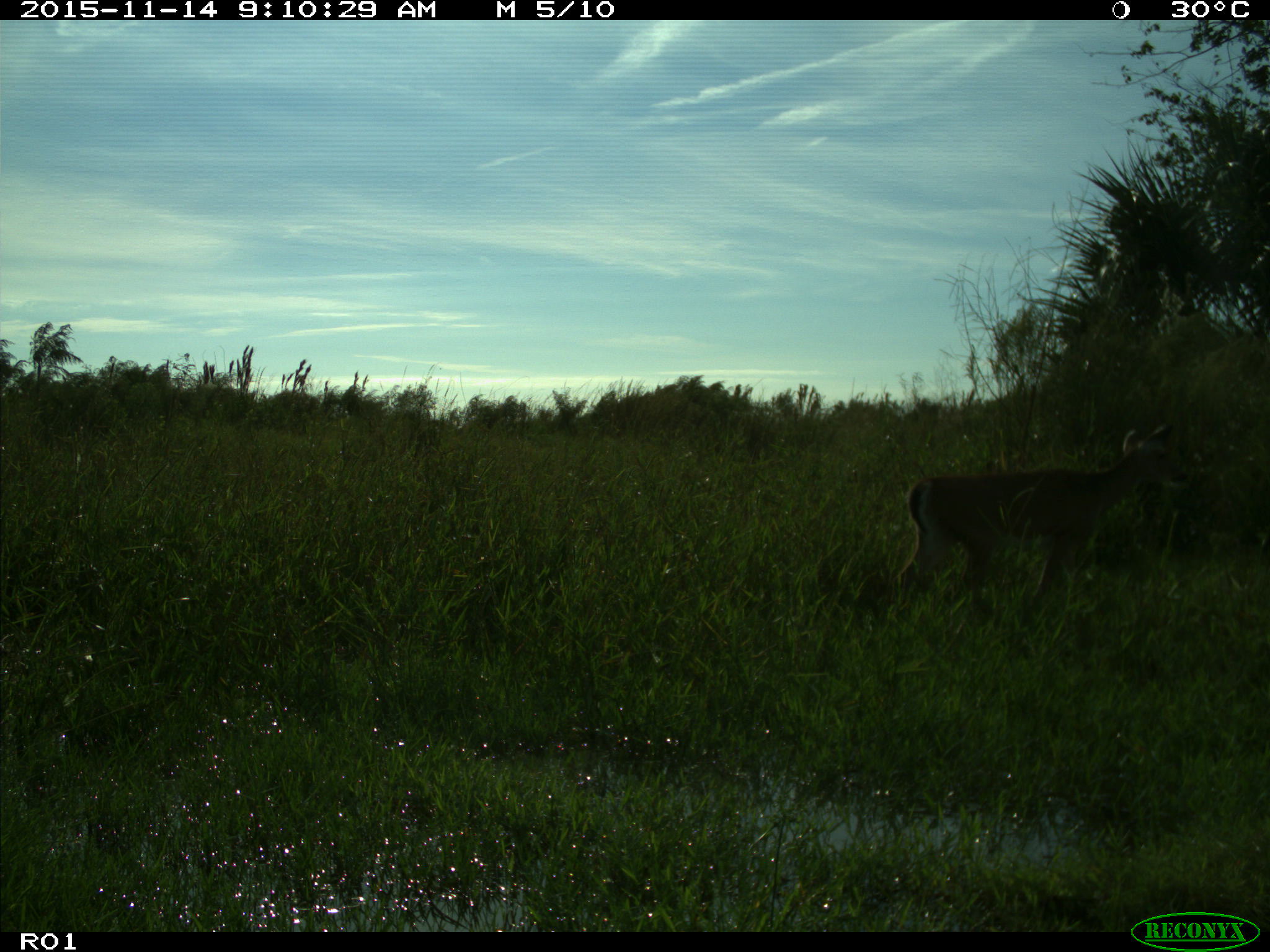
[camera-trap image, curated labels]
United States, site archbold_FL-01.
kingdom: Animalia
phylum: Chordata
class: Mammalia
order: Artiodactyla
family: Cervidae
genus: Odocoileus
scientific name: Odocoileus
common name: deer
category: unidentified deer